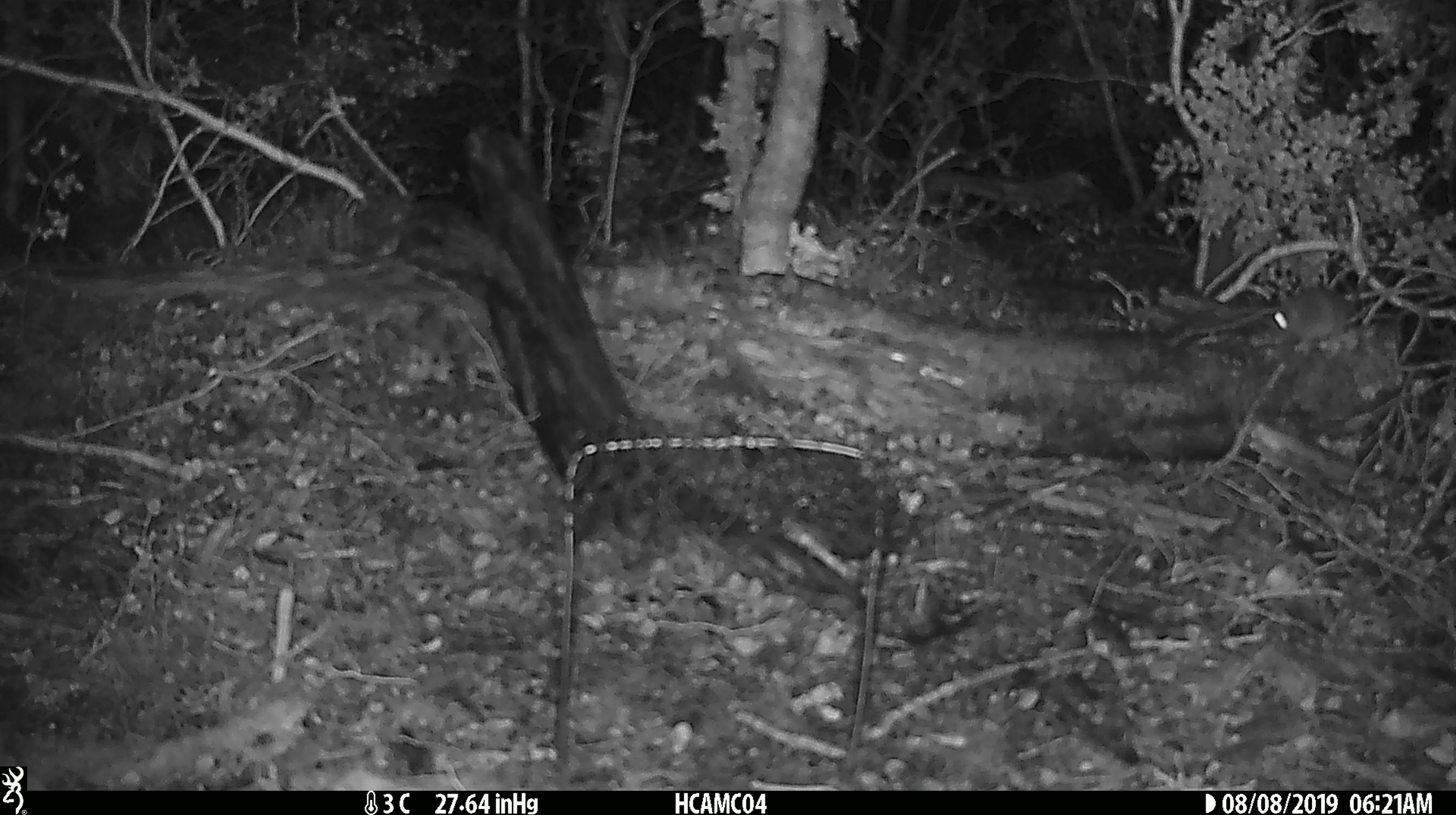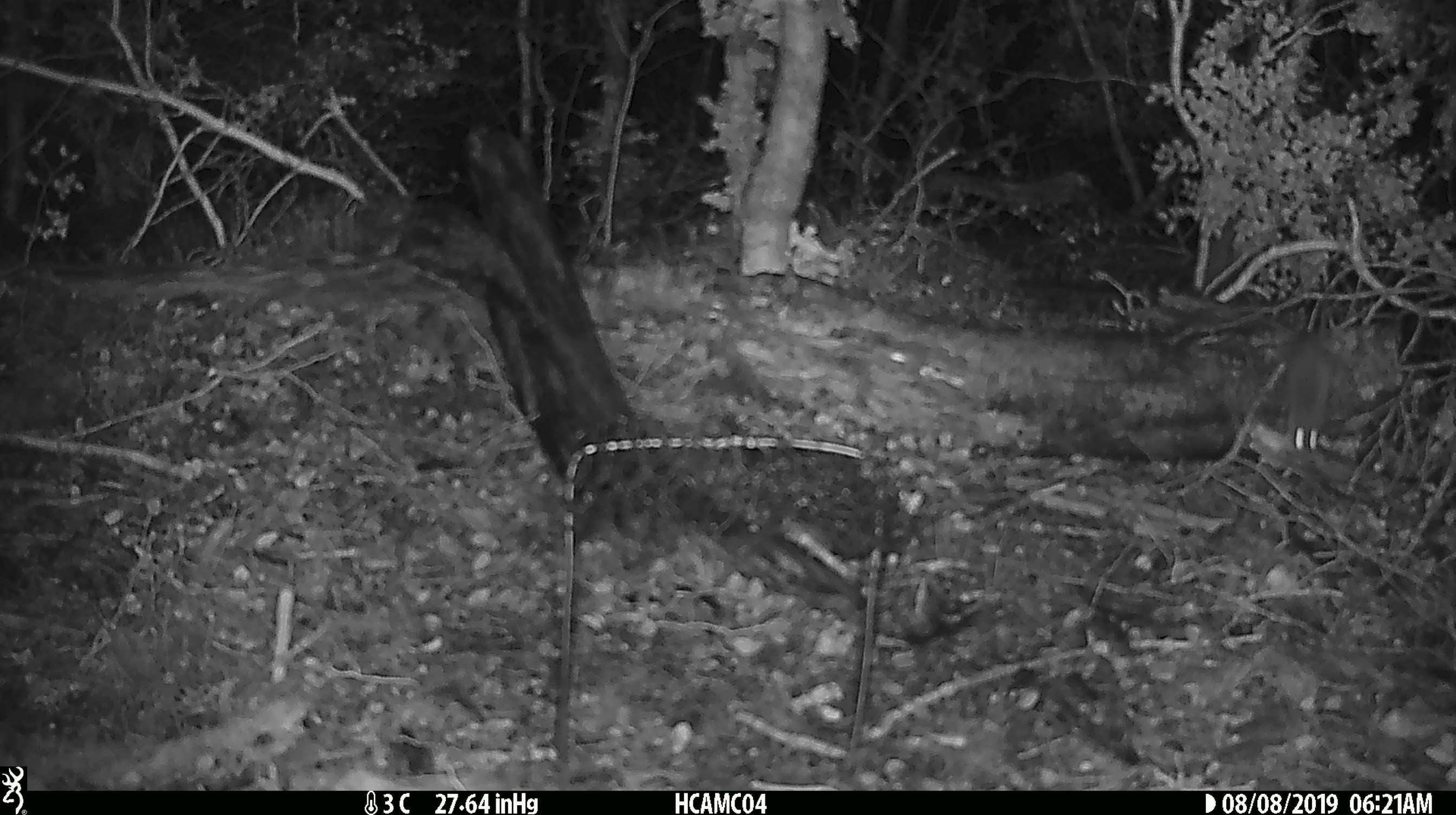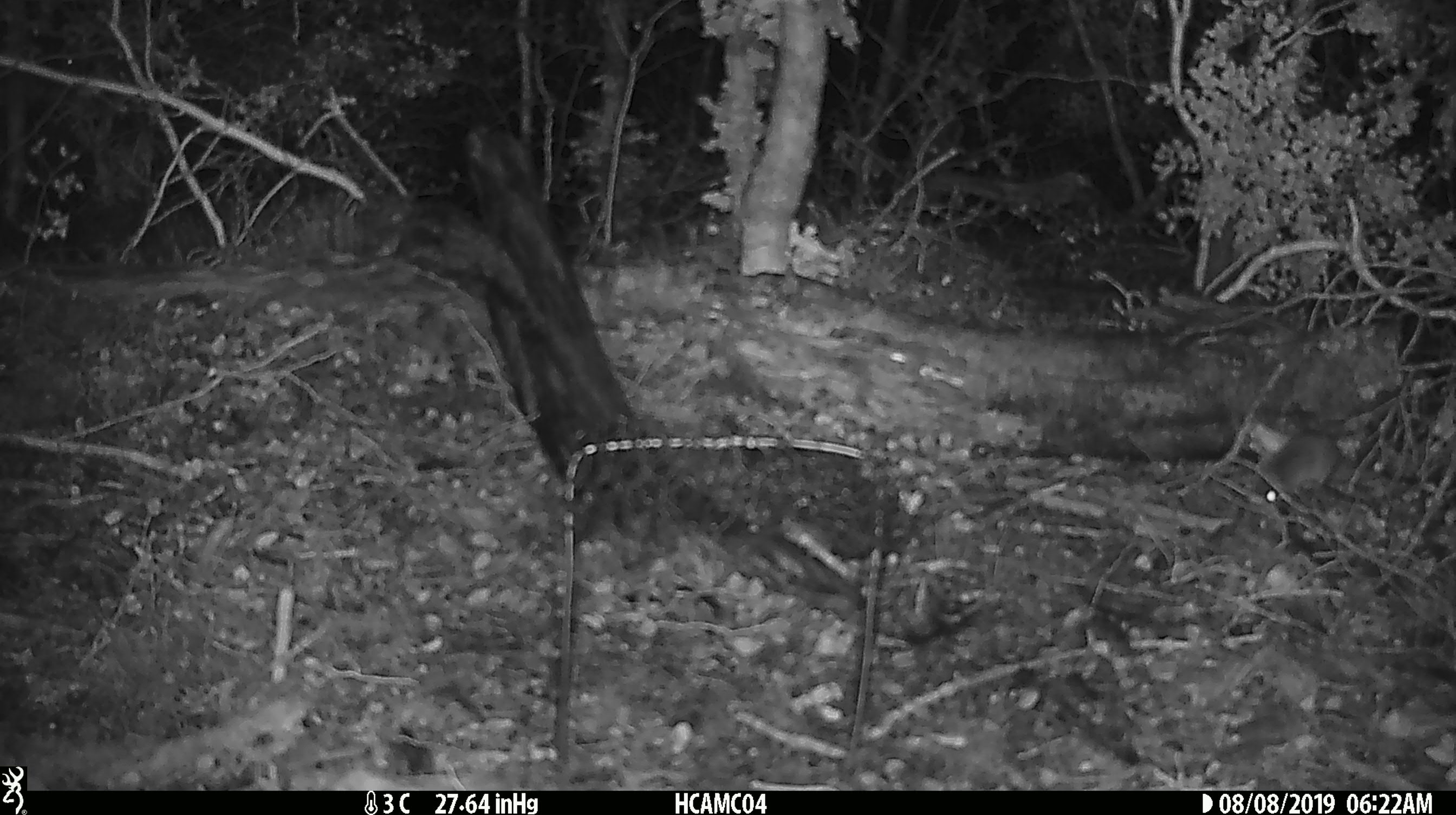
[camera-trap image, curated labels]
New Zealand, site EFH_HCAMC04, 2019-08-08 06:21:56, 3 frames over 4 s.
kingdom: Animalia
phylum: Chordata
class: Mammalia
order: Rodentia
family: Muridae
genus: Mus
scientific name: Mus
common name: mouse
Mouse (Mus).